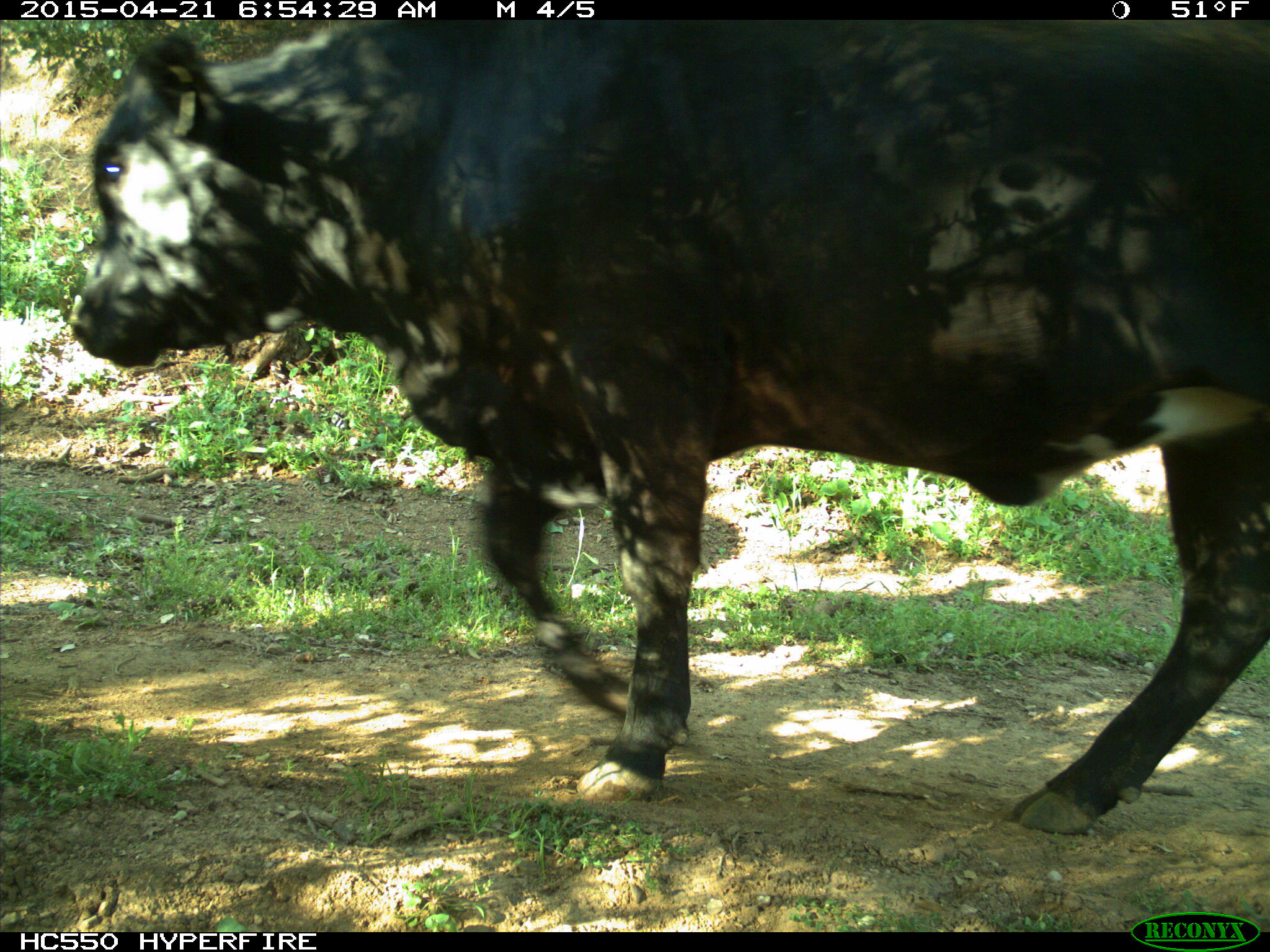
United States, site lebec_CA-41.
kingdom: Animalia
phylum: Chordata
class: Mammalia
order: Artiodactyla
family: Bovidae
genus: Bos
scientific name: Bos taurus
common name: domestic cow